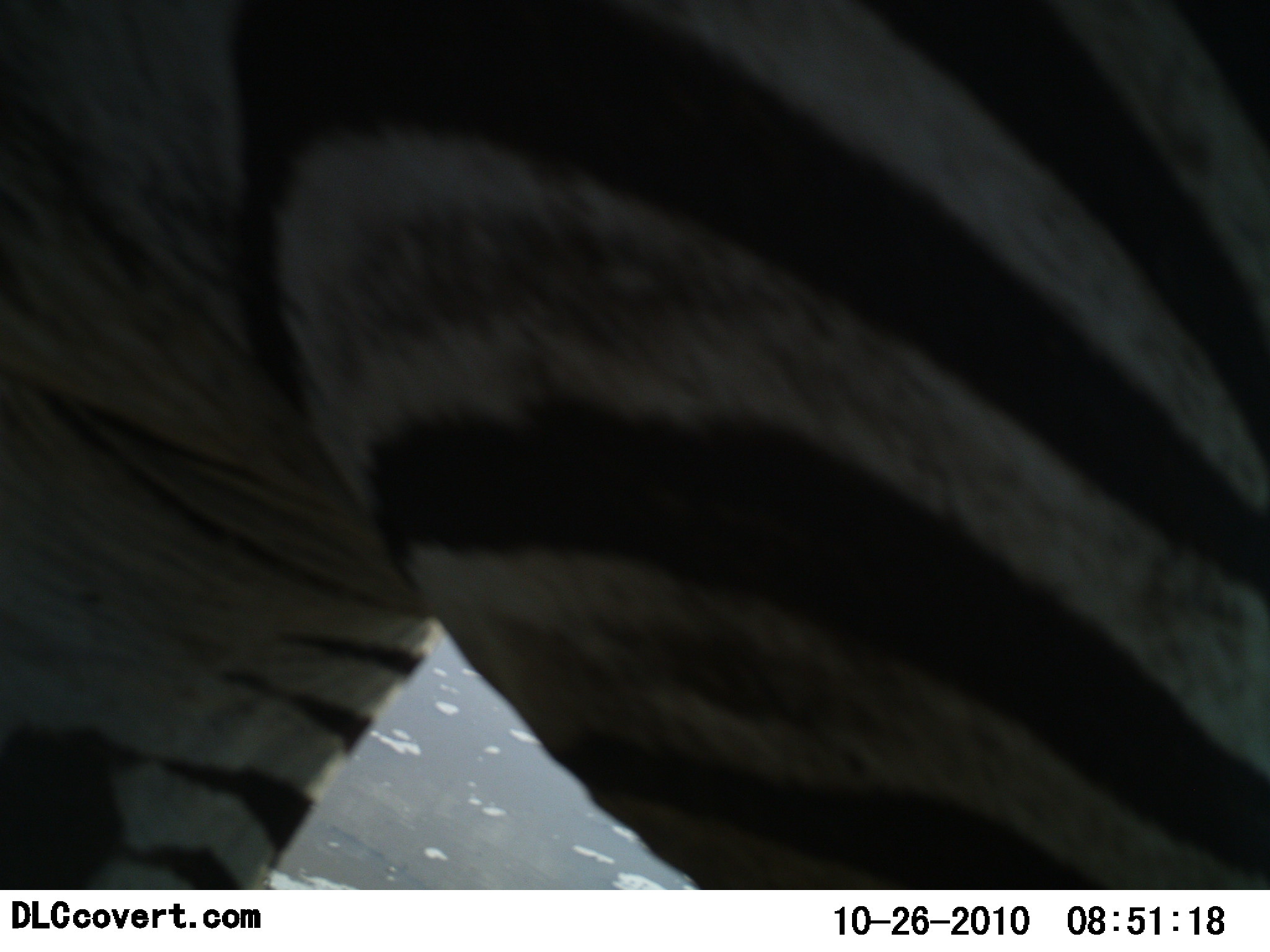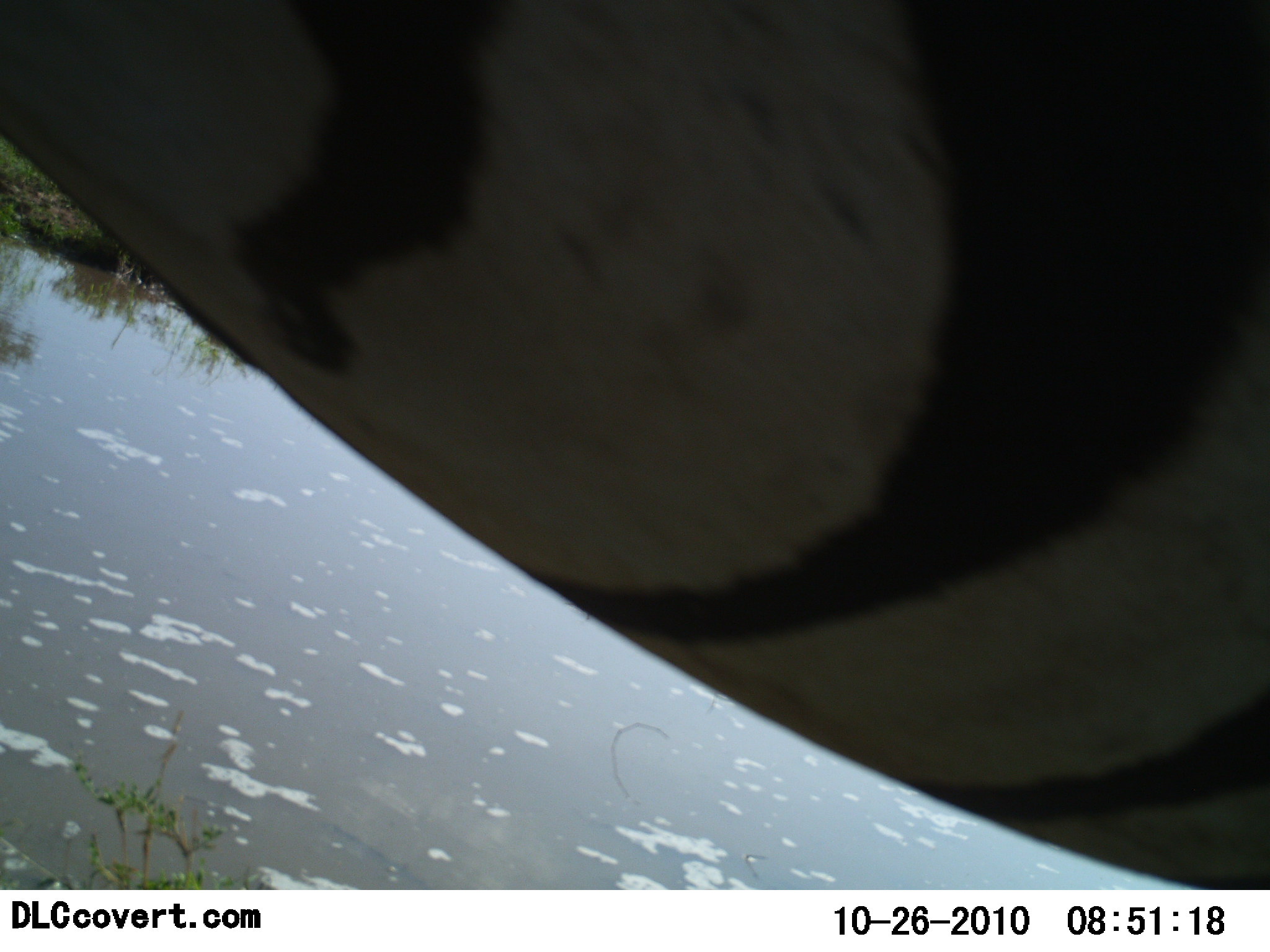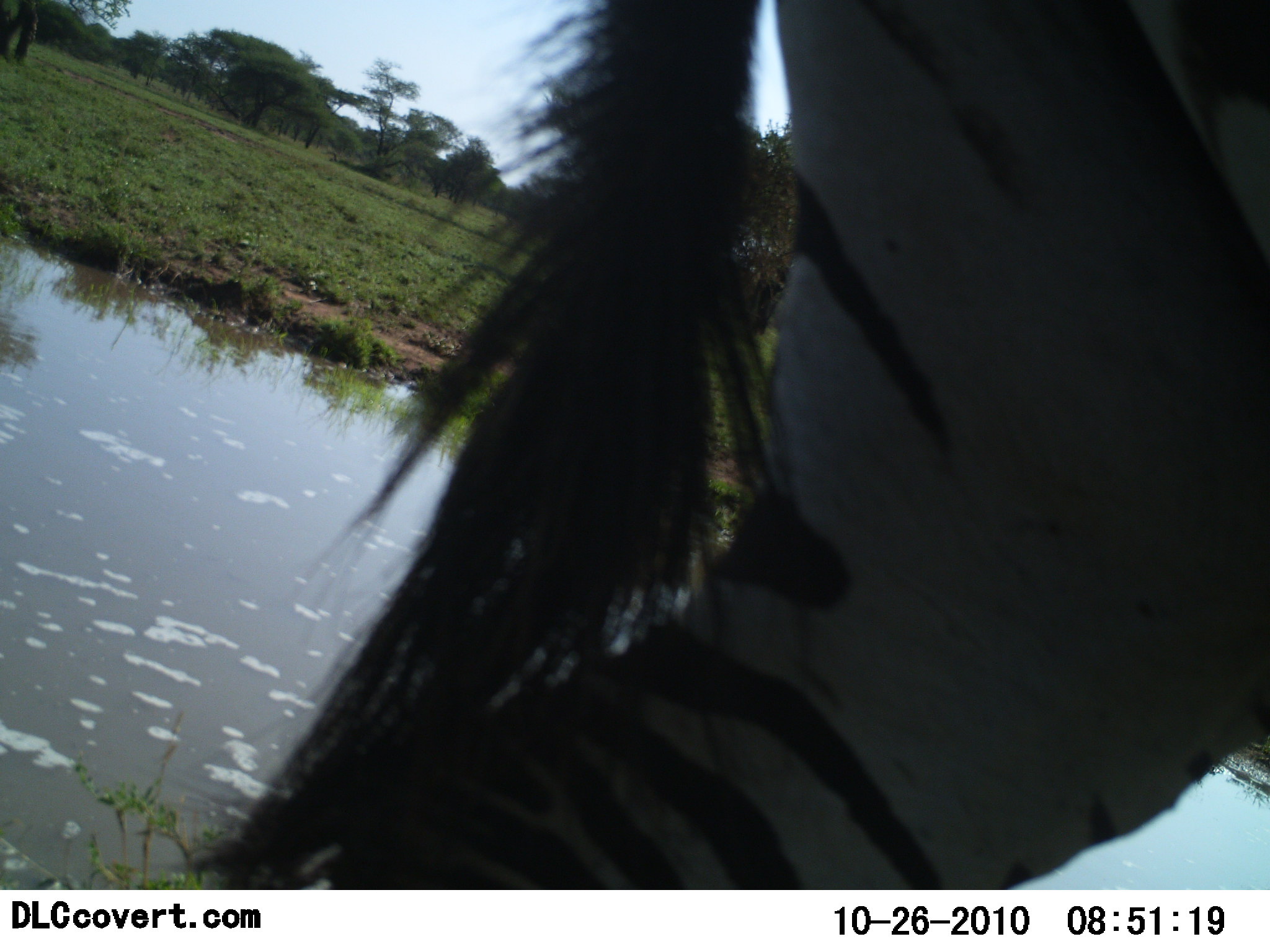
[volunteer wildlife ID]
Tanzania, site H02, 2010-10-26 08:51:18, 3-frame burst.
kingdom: Animalia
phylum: Chordata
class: Mammalia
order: Perissodactyla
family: Equidae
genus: Equus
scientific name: Equus quagga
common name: plains zebra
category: zebra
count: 1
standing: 22%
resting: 0%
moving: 78%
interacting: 0%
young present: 0%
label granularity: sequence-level